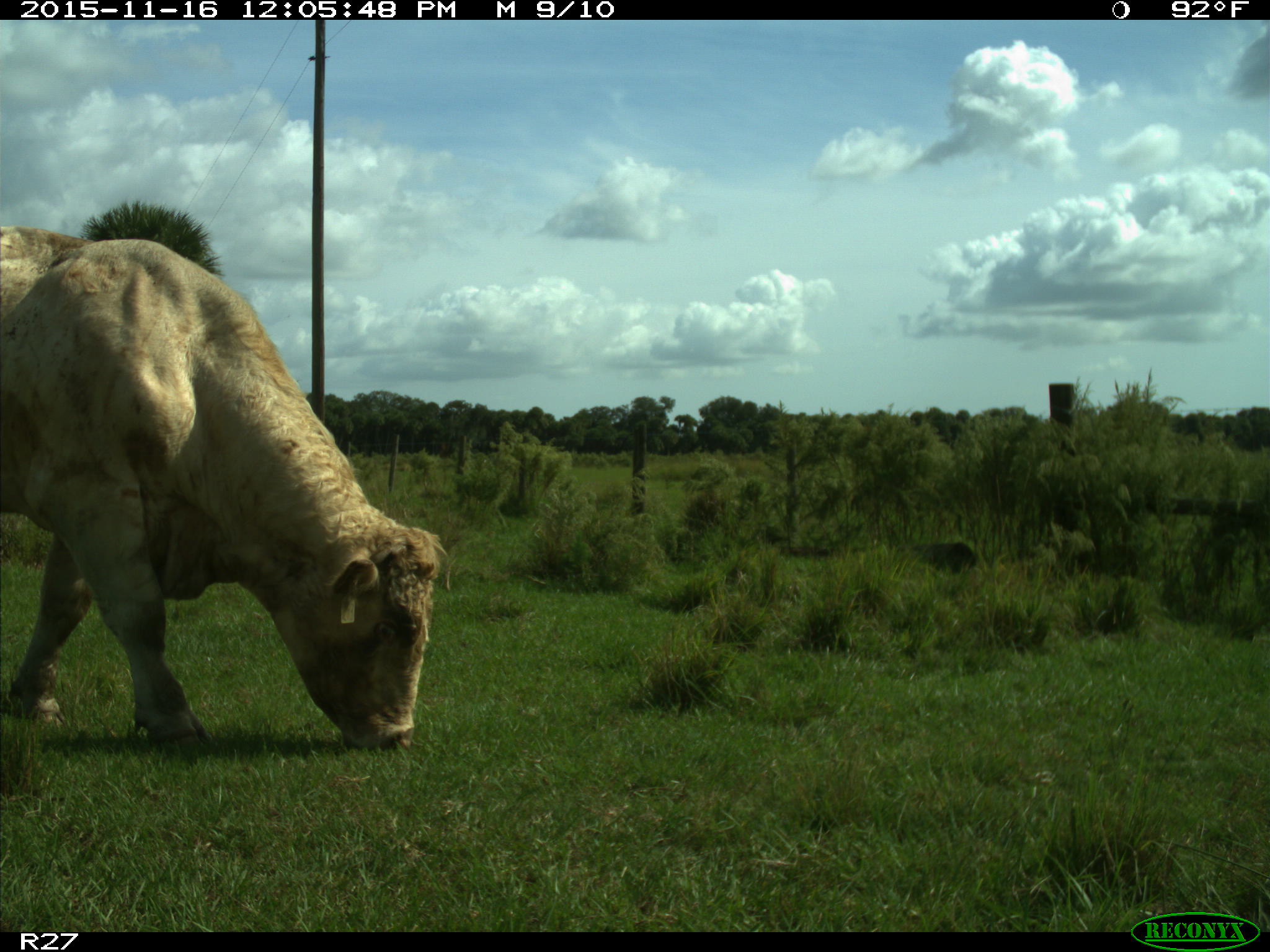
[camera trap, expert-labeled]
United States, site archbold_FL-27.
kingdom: Animalia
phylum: Chordata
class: Mammalia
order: Artiodactyla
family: Bovidae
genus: Bos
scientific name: Bos taurus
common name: domestic cow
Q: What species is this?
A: Bos taurus (domestic cow).